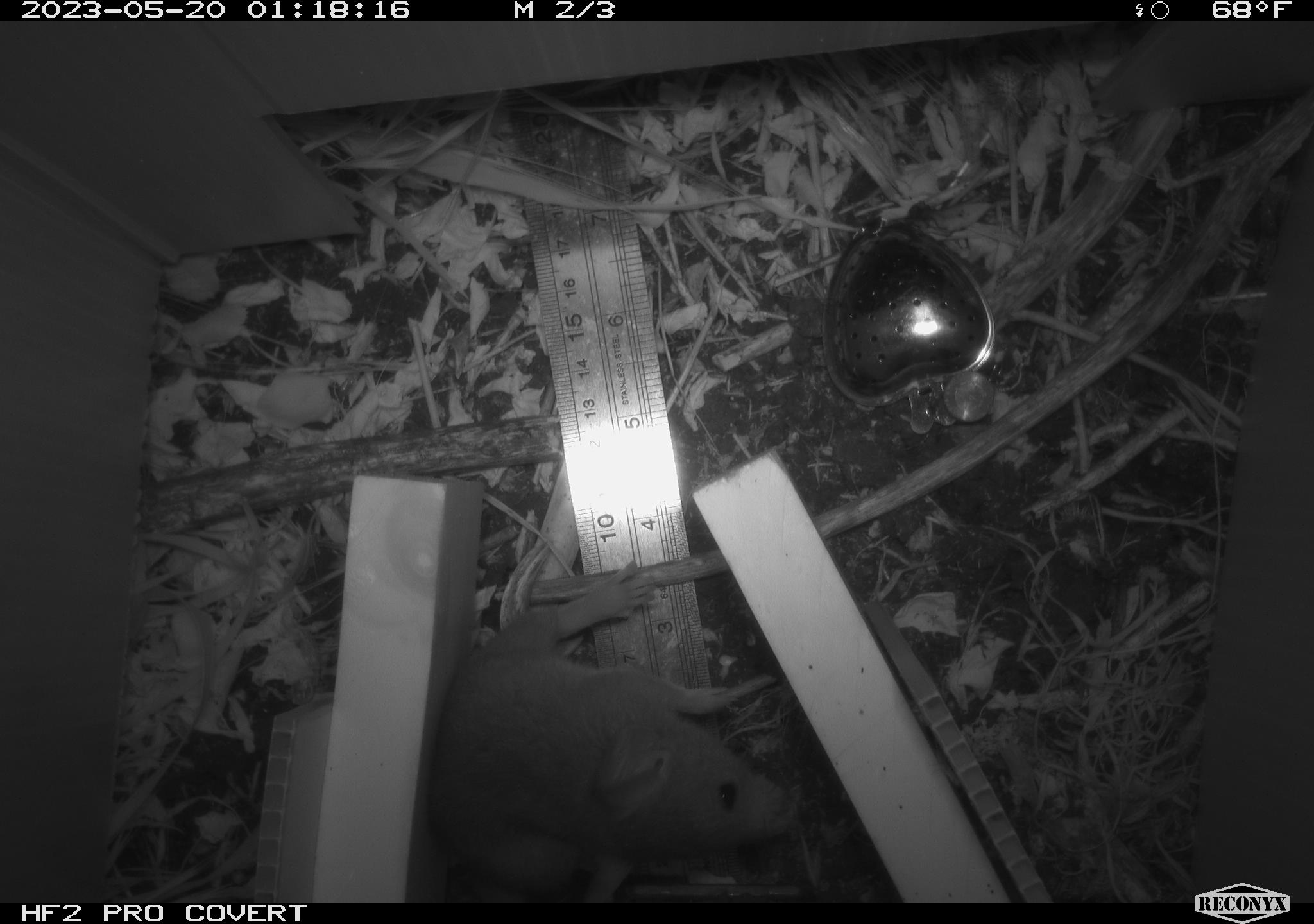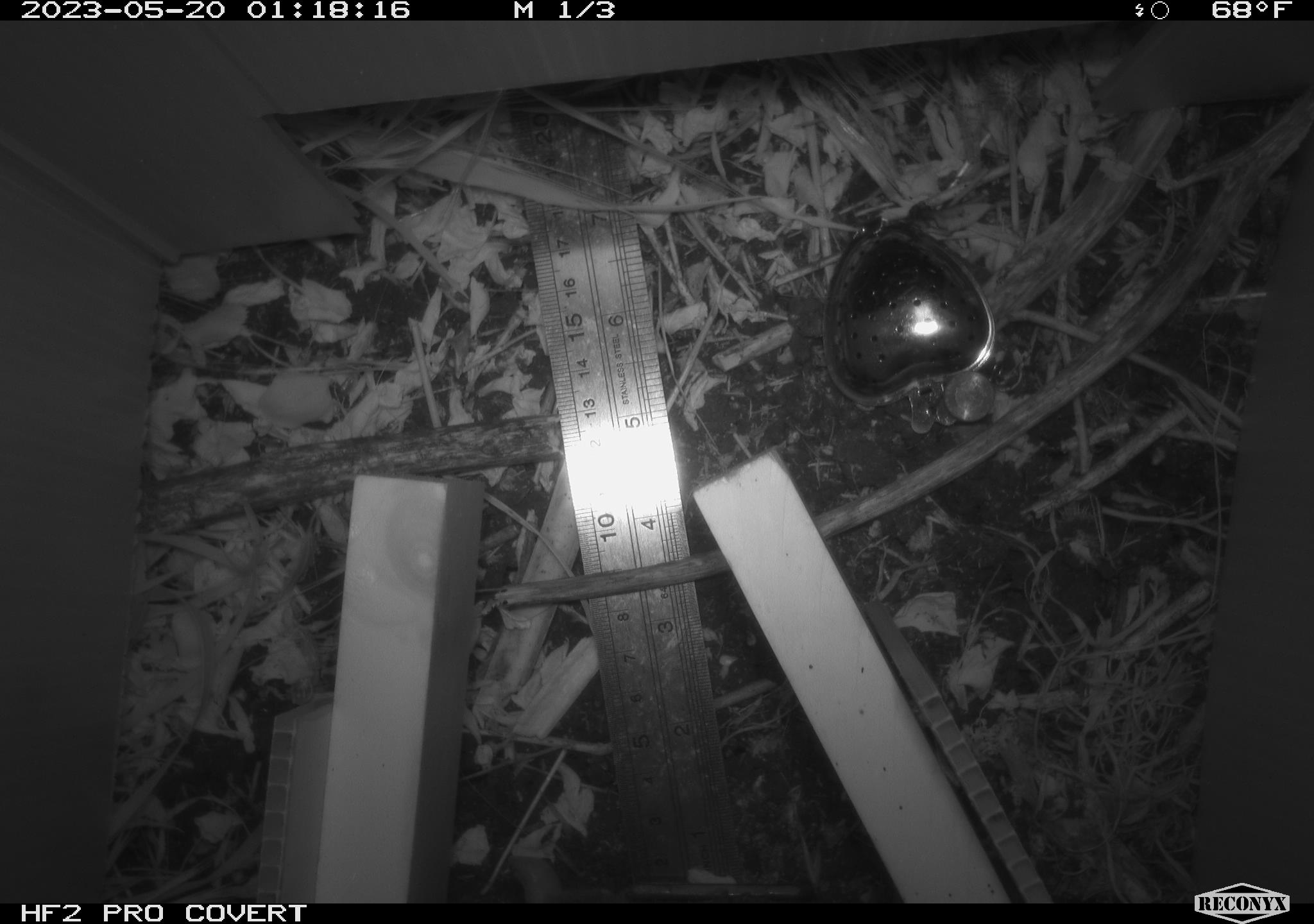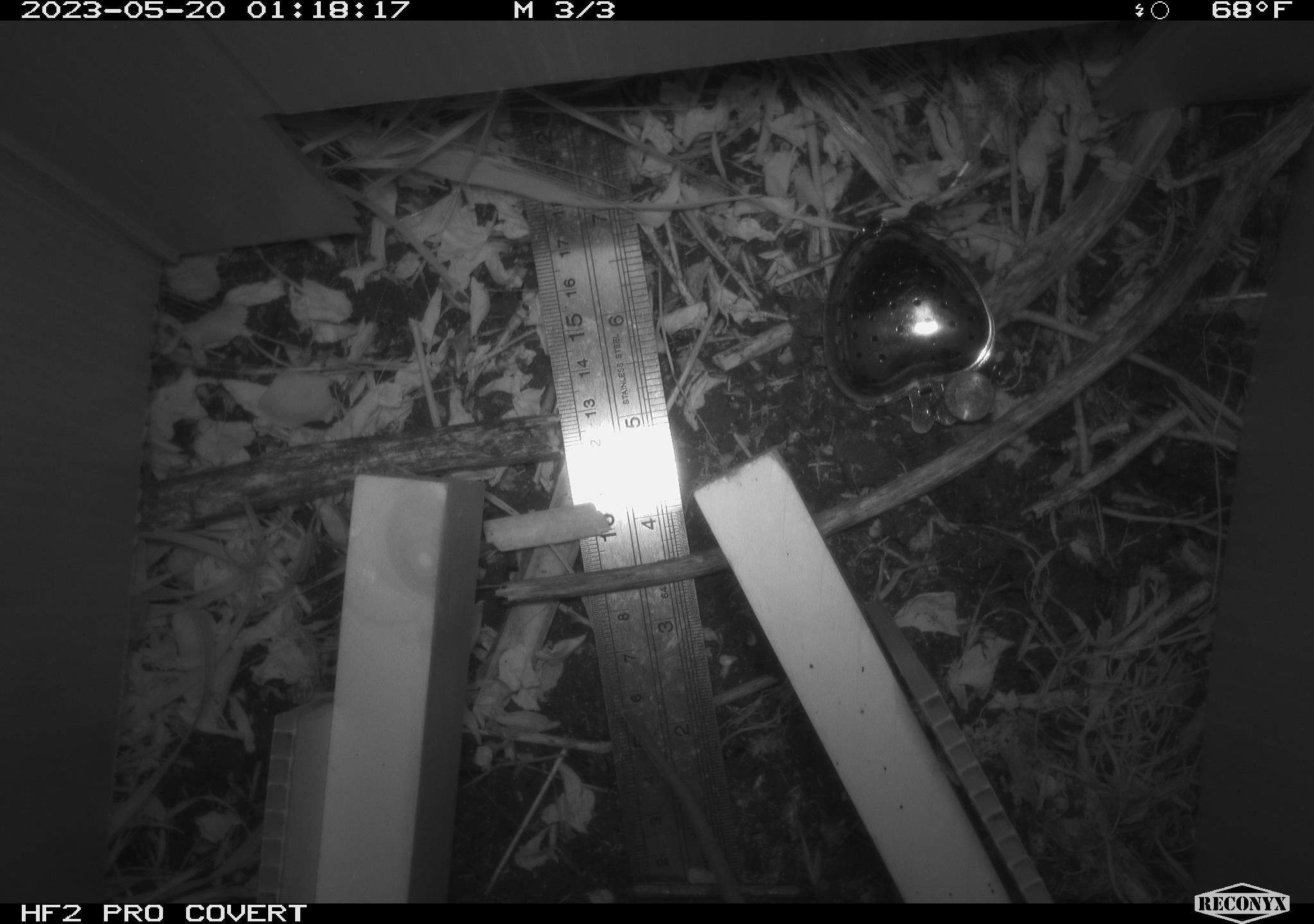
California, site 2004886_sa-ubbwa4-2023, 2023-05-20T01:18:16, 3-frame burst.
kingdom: Animalia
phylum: Chordata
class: Mammalia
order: Rodentia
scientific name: Rodentia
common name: mouse species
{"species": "mouse species (Rodentia)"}